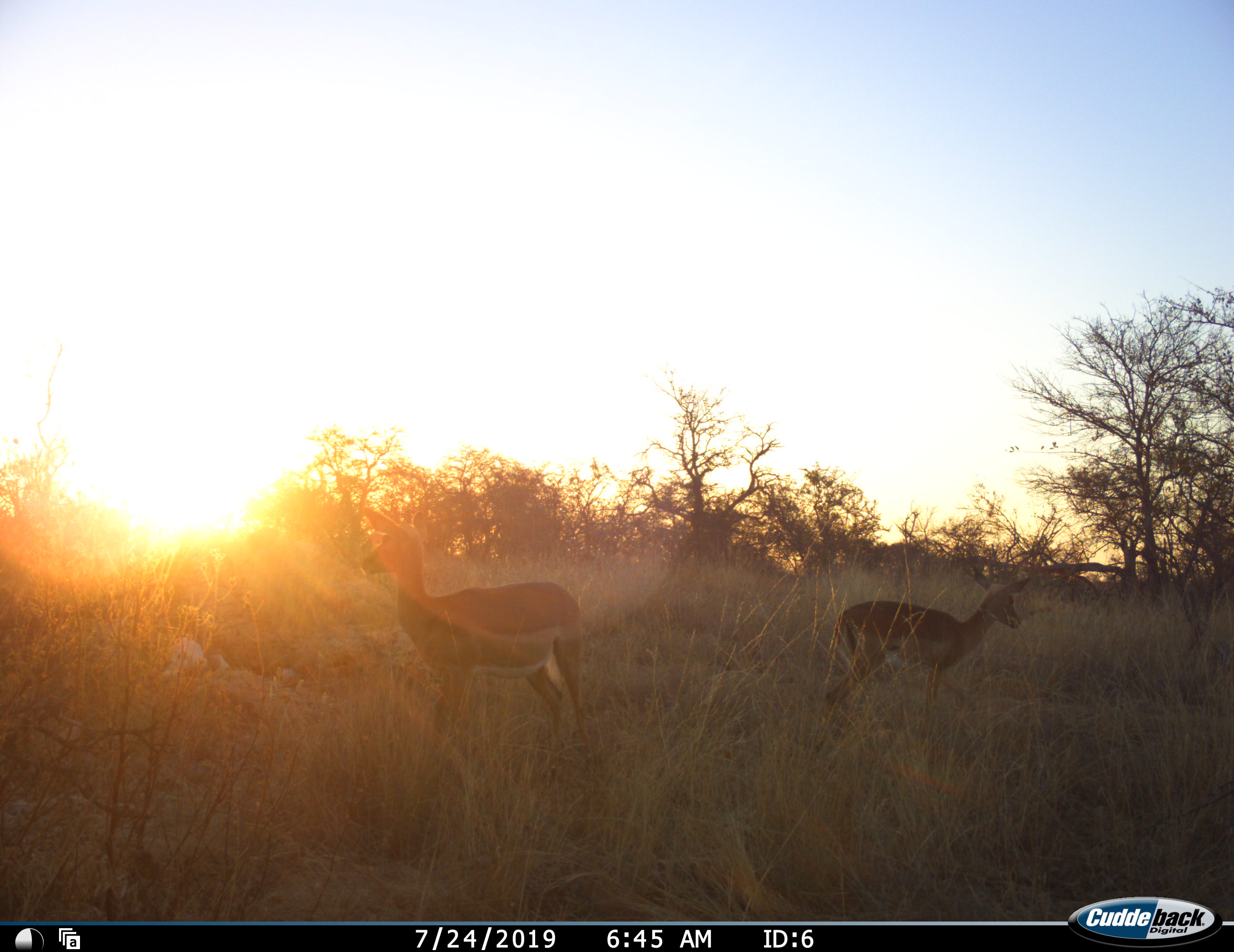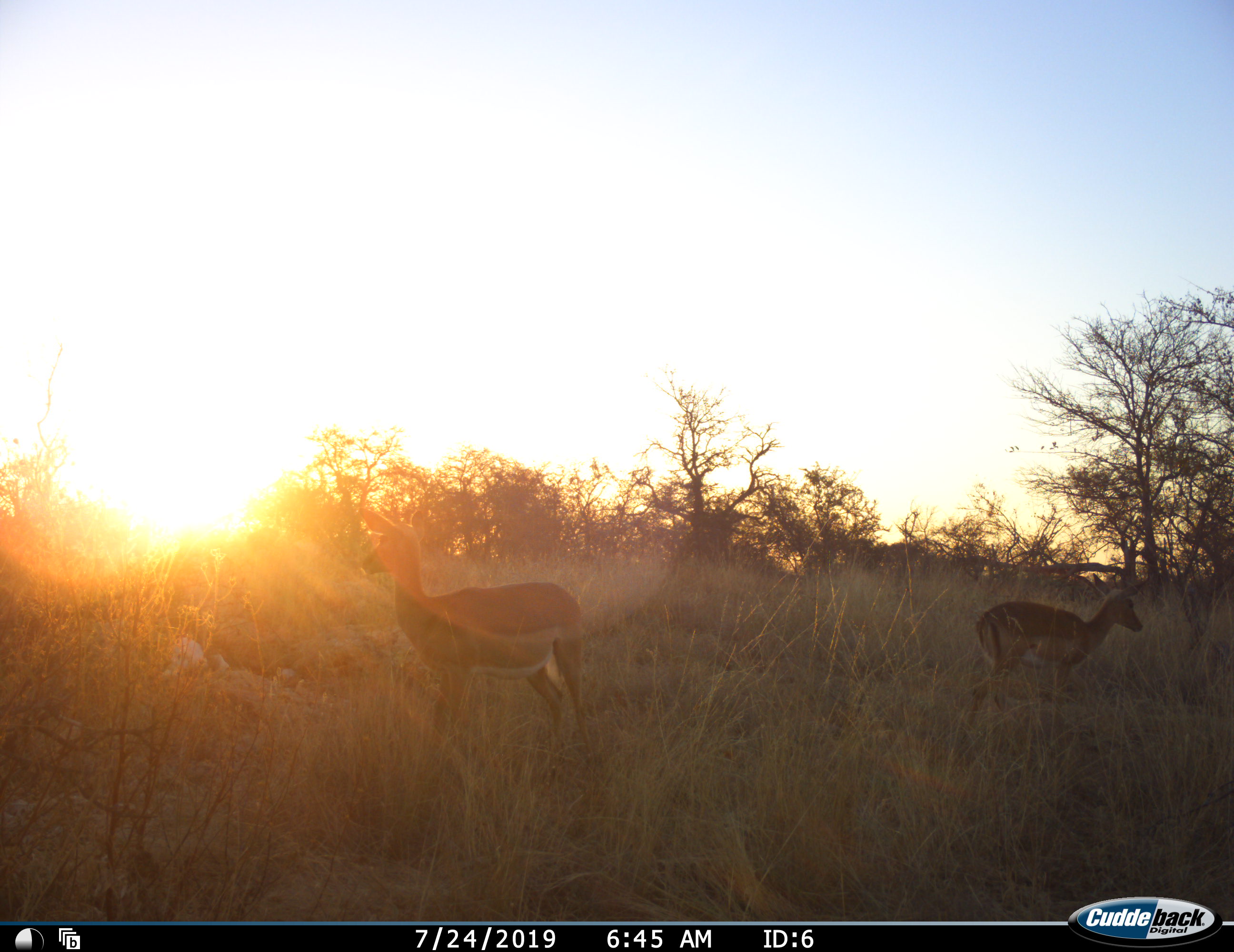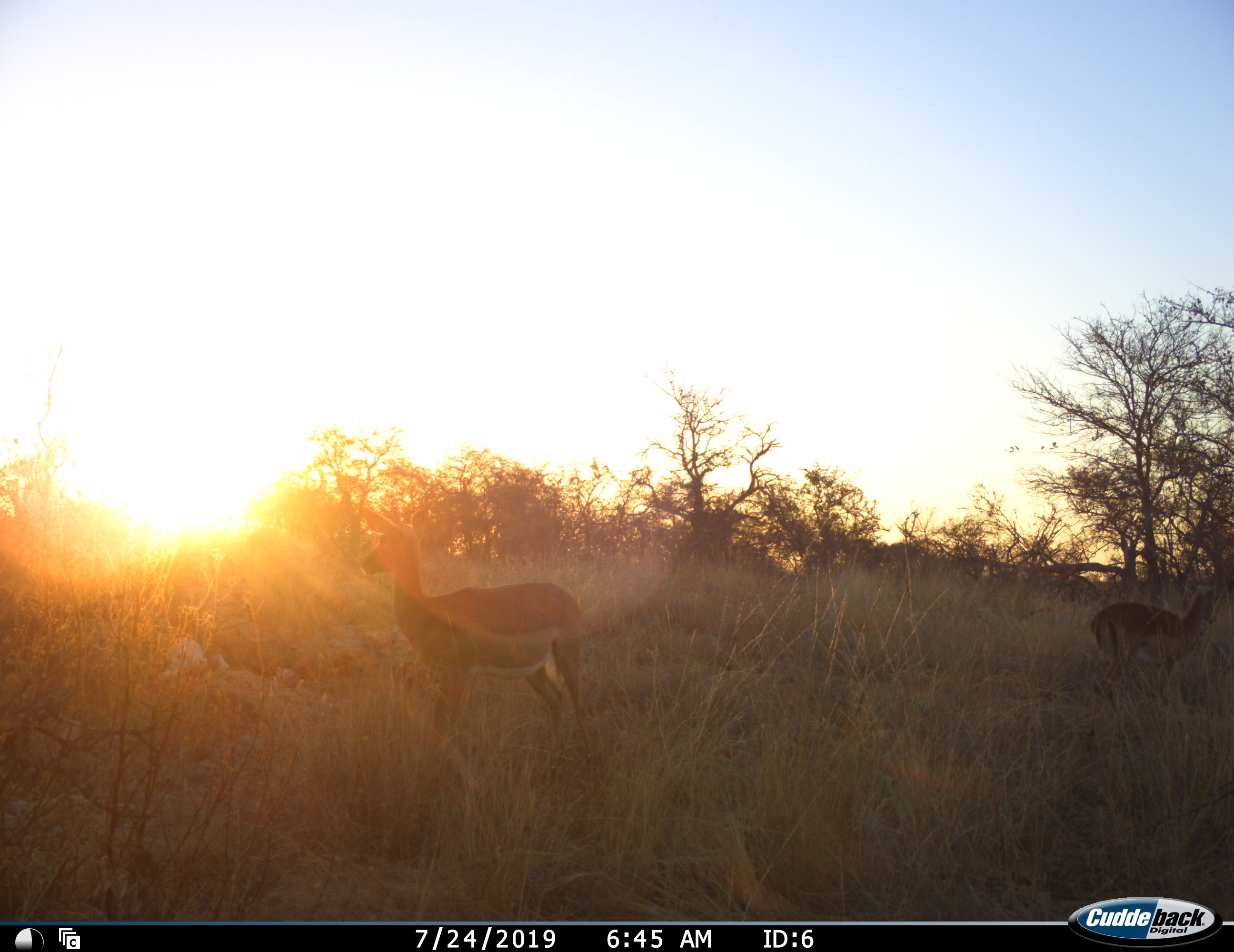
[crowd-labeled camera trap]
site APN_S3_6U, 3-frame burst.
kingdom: Animalia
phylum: Chordata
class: Mammalia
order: Artiodactyla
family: Bovidae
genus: Aepyceros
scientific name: Aepyceros melampus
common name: impala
Impala (Aepyceros melampus), count 2. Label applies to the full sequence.